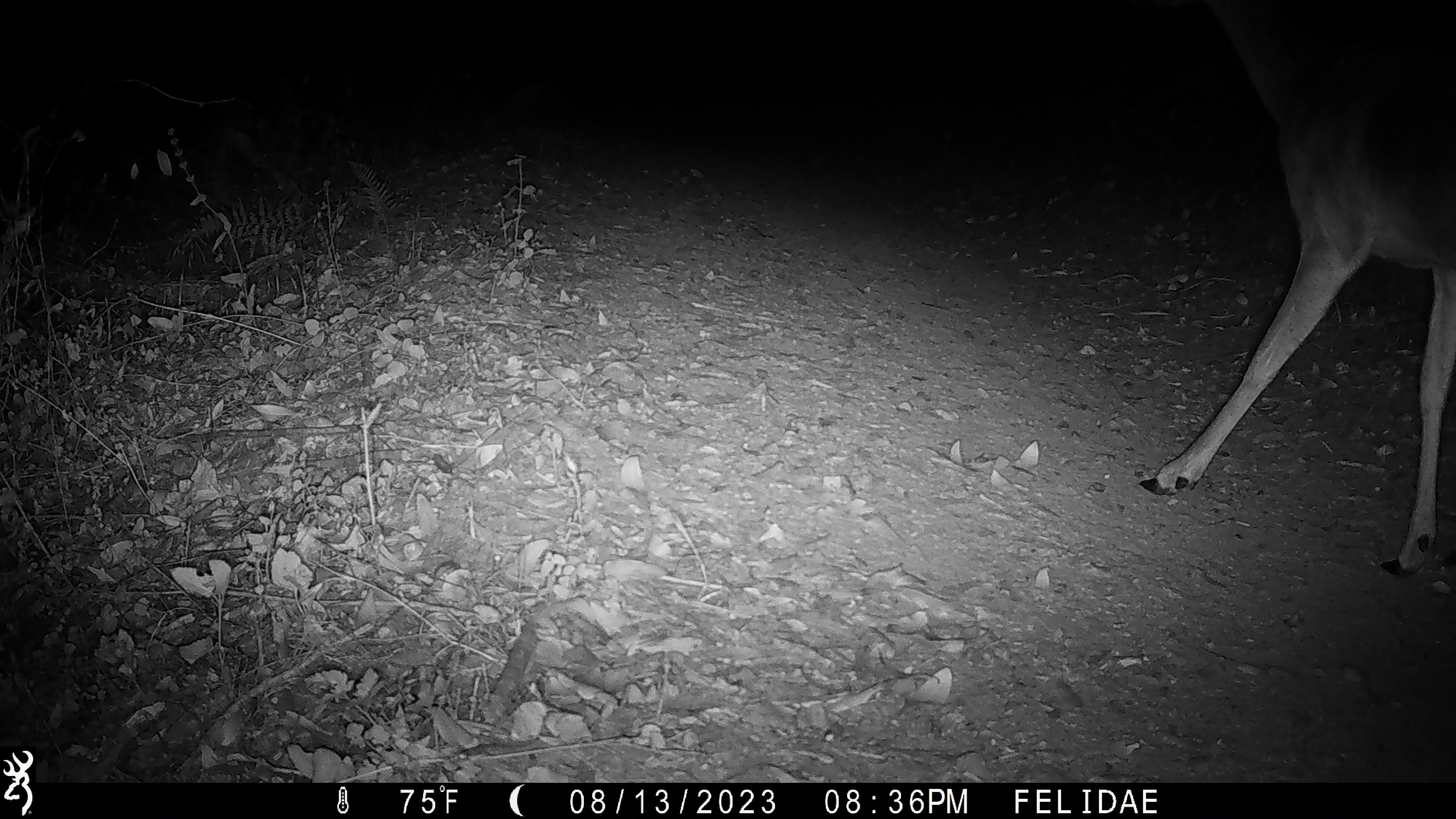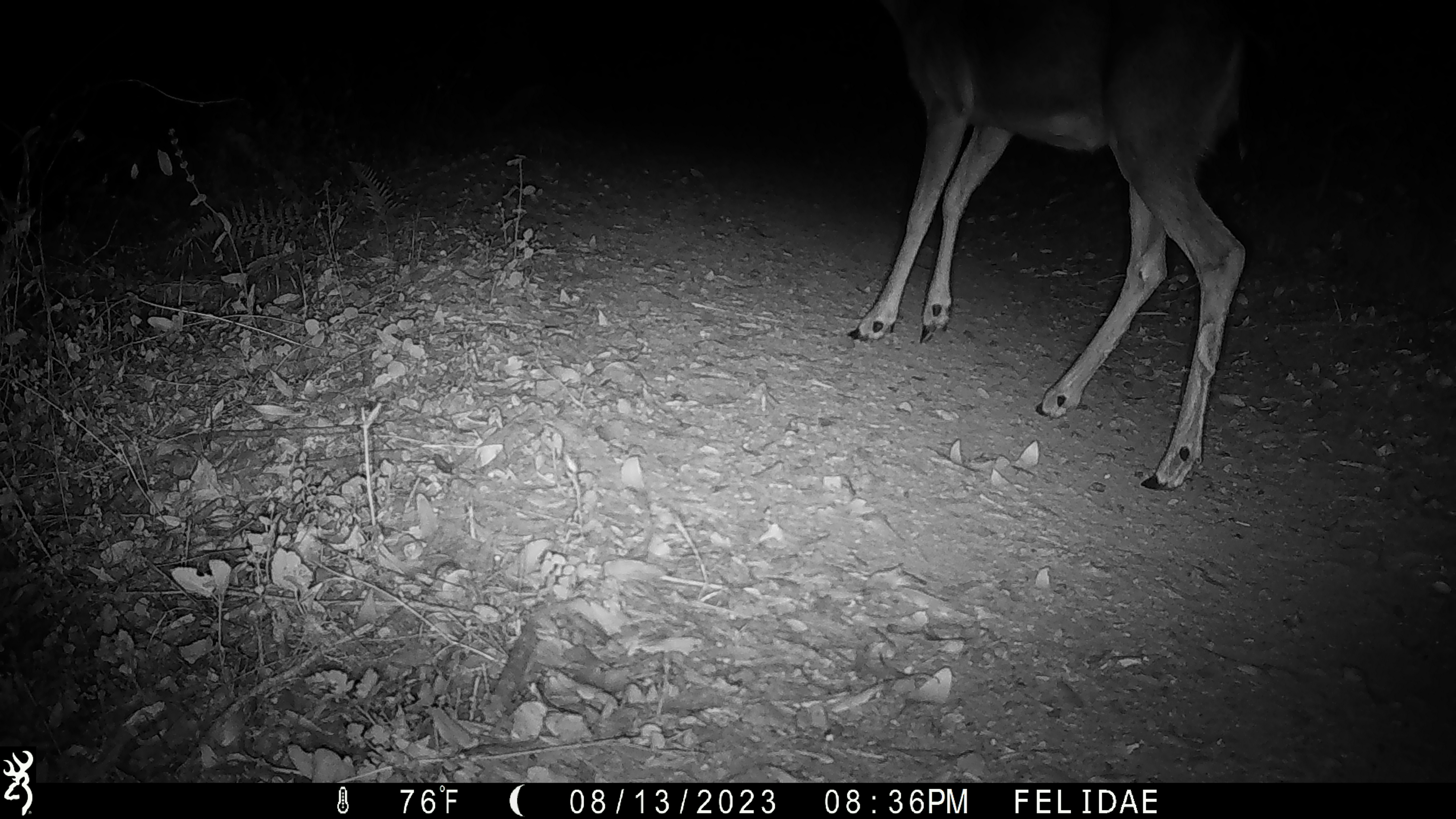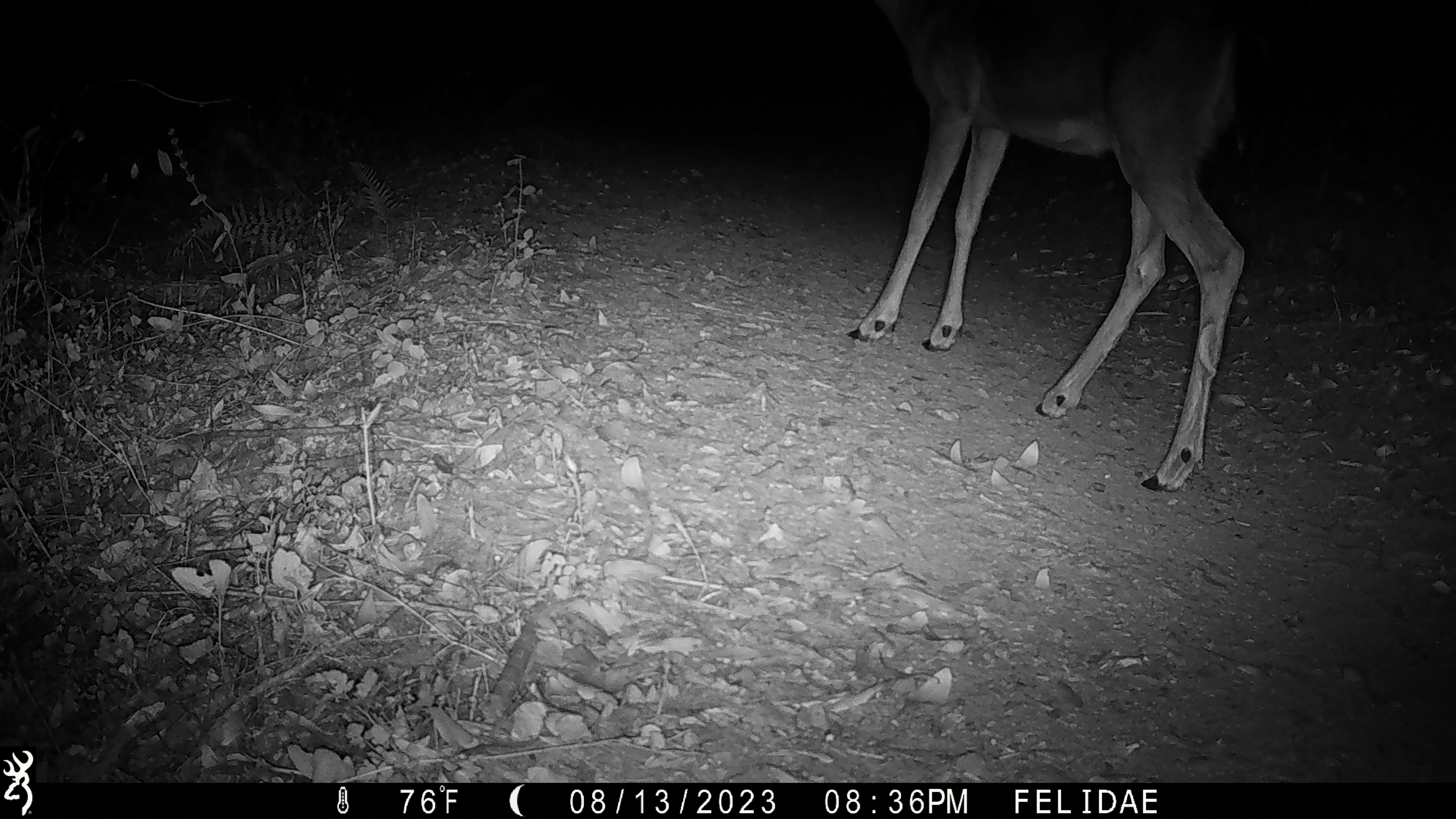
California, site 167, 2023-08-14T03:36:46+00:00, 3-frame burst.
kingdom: Animalia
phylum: Chordata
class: Mammalia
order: Artiodactyla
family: Cervidae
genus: Odocoileus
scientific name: Odocoileus hemionus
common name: mule deer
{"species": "mule deer (Odocoileus hemionus)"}